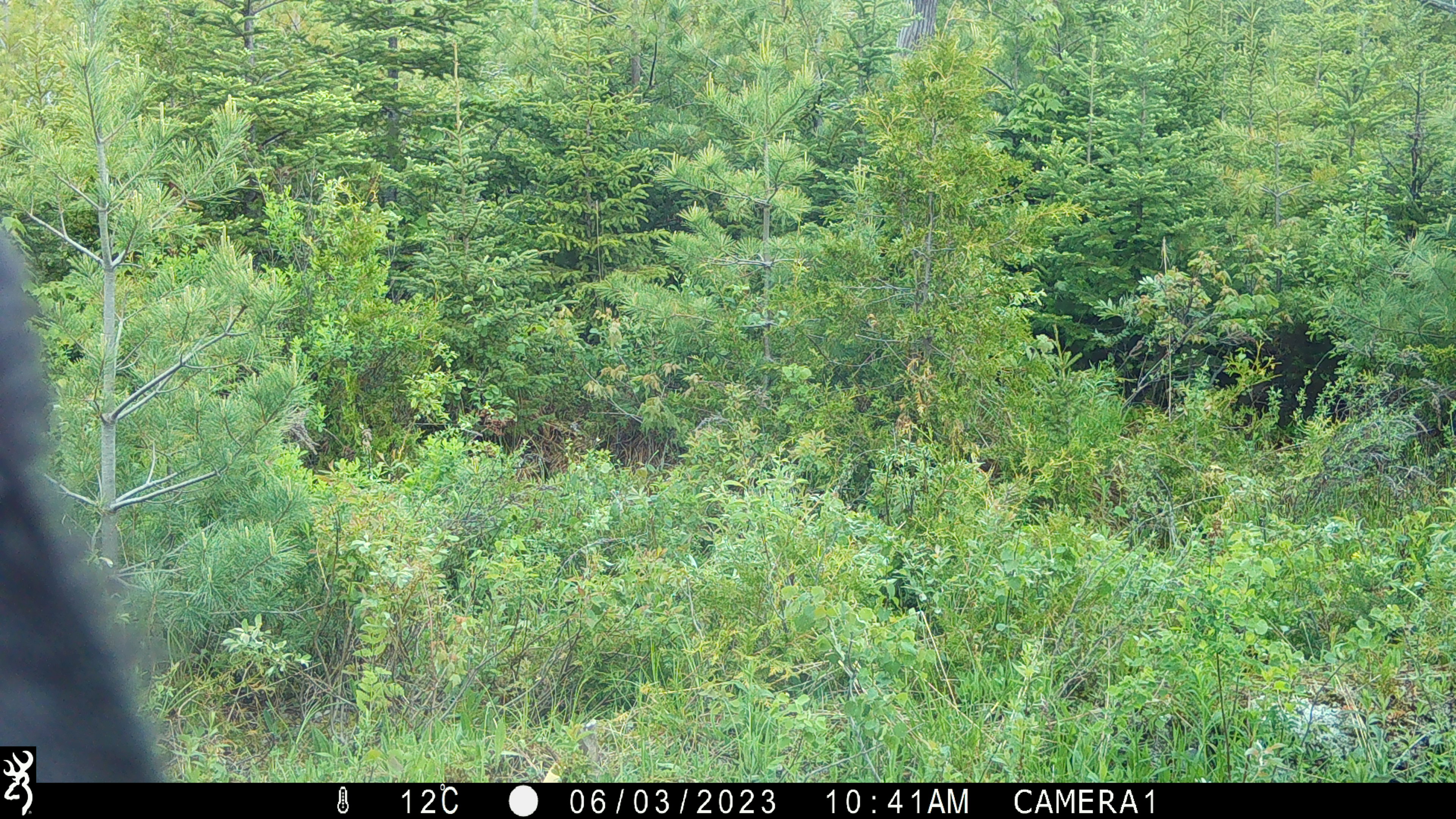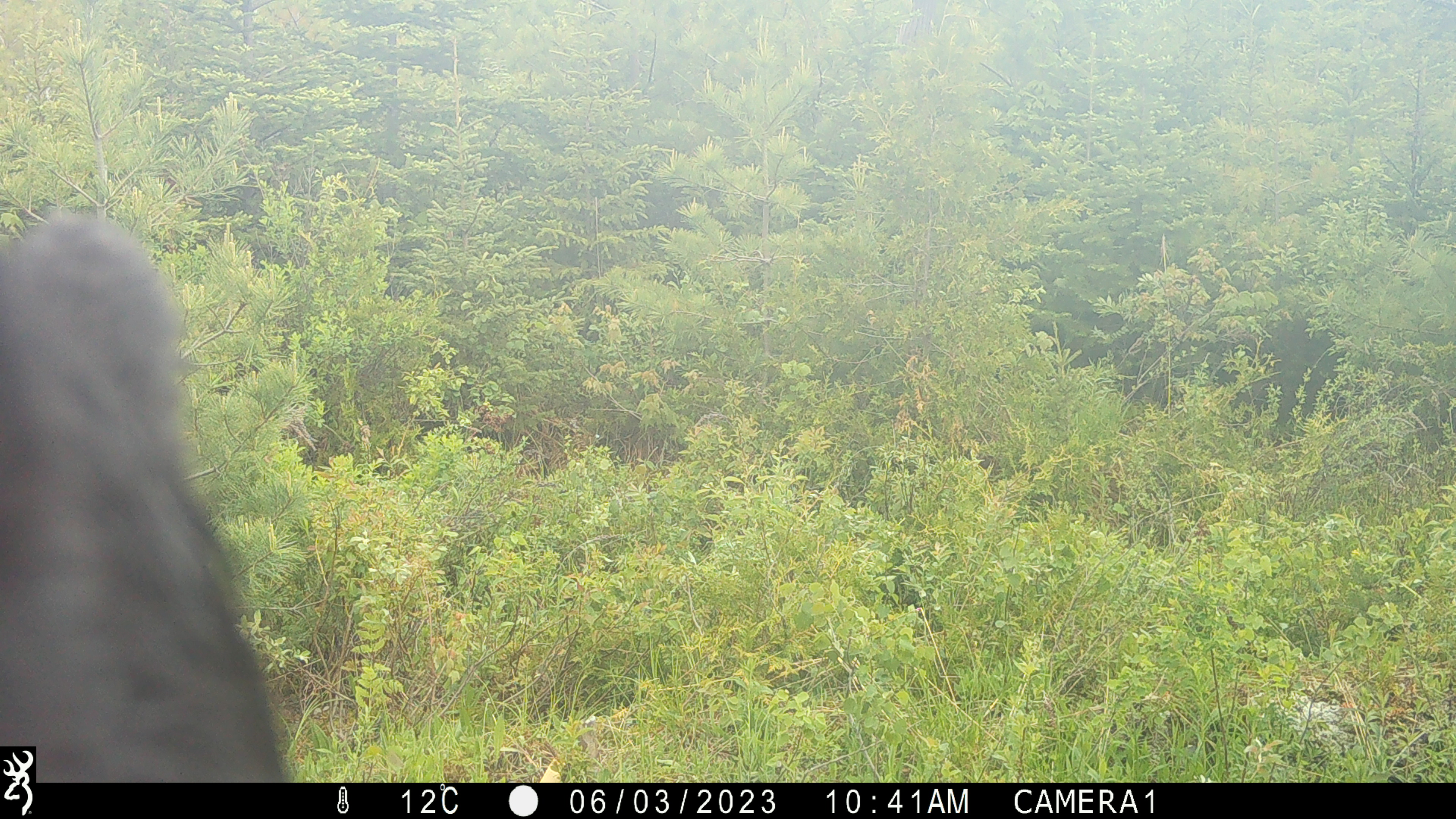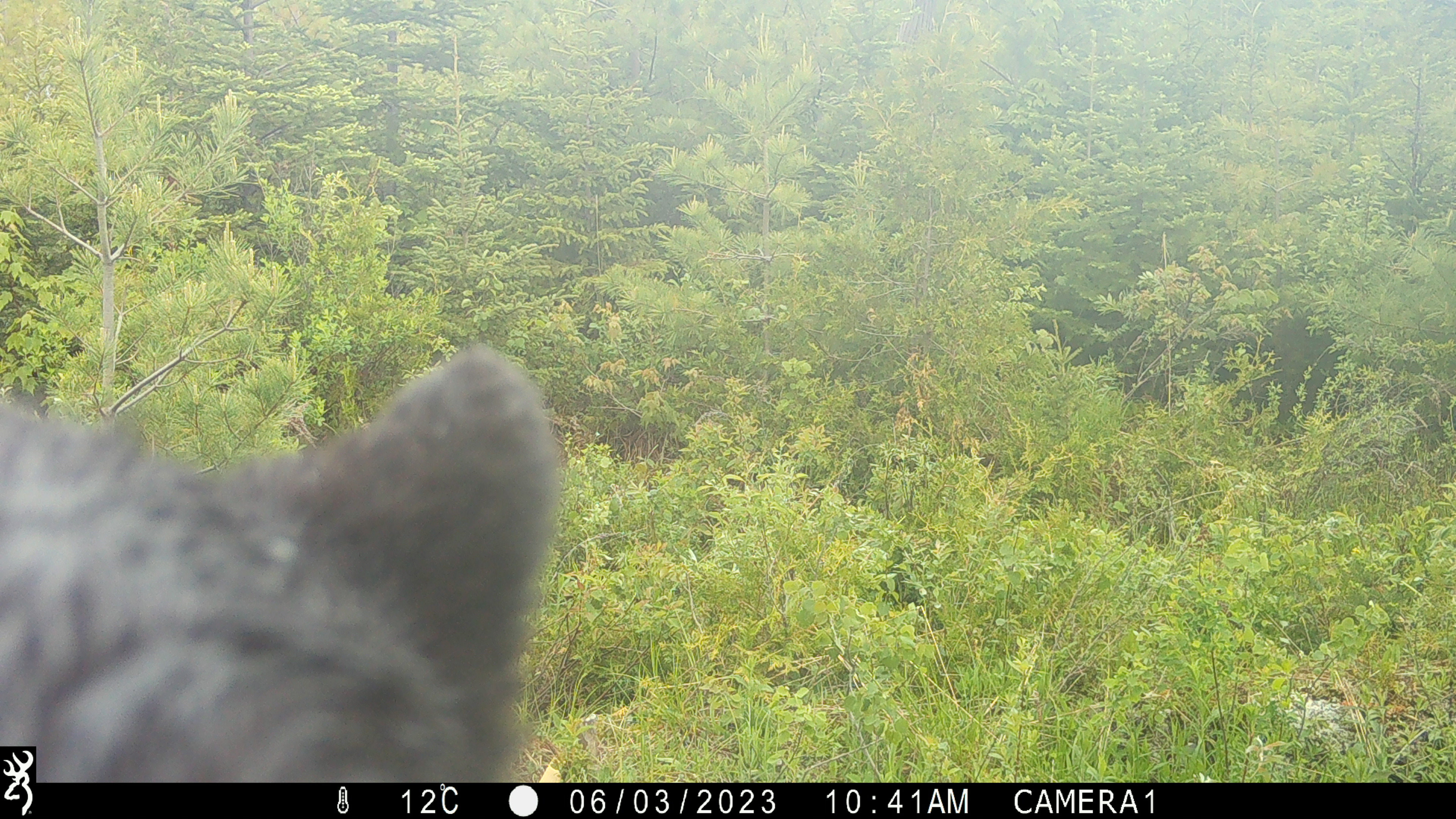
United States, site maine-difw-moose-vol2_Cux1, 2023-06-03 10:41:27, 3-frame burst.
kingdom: Animalia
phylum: Chordata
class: Mammalia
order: Carnivora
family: Ursidae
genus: Ursus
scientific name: Ursus americanus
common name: black bear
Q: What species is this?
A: Black bear (Ursus americanus).